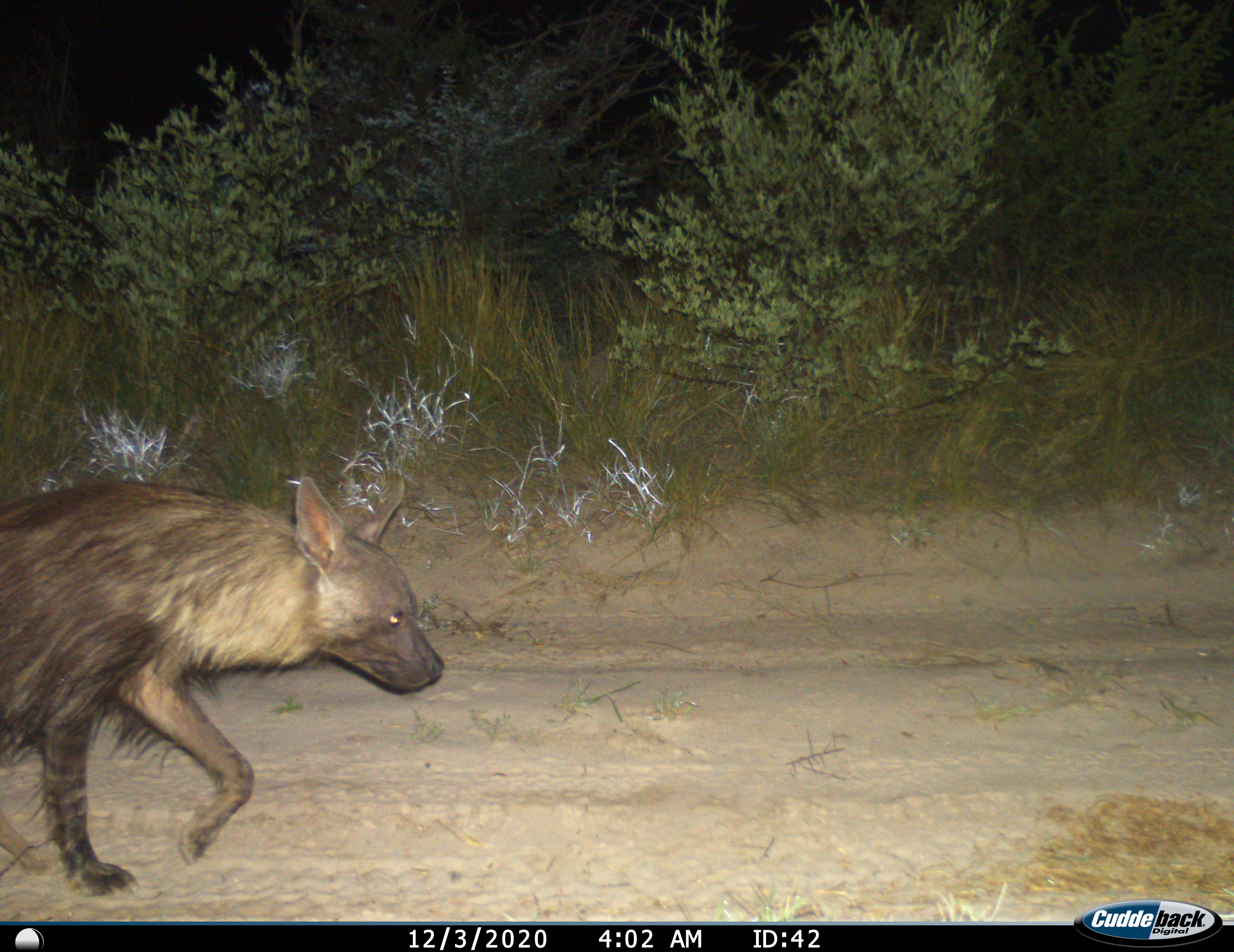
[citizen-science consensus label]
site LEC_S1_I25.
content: unidentified animal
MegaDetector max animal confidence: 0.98